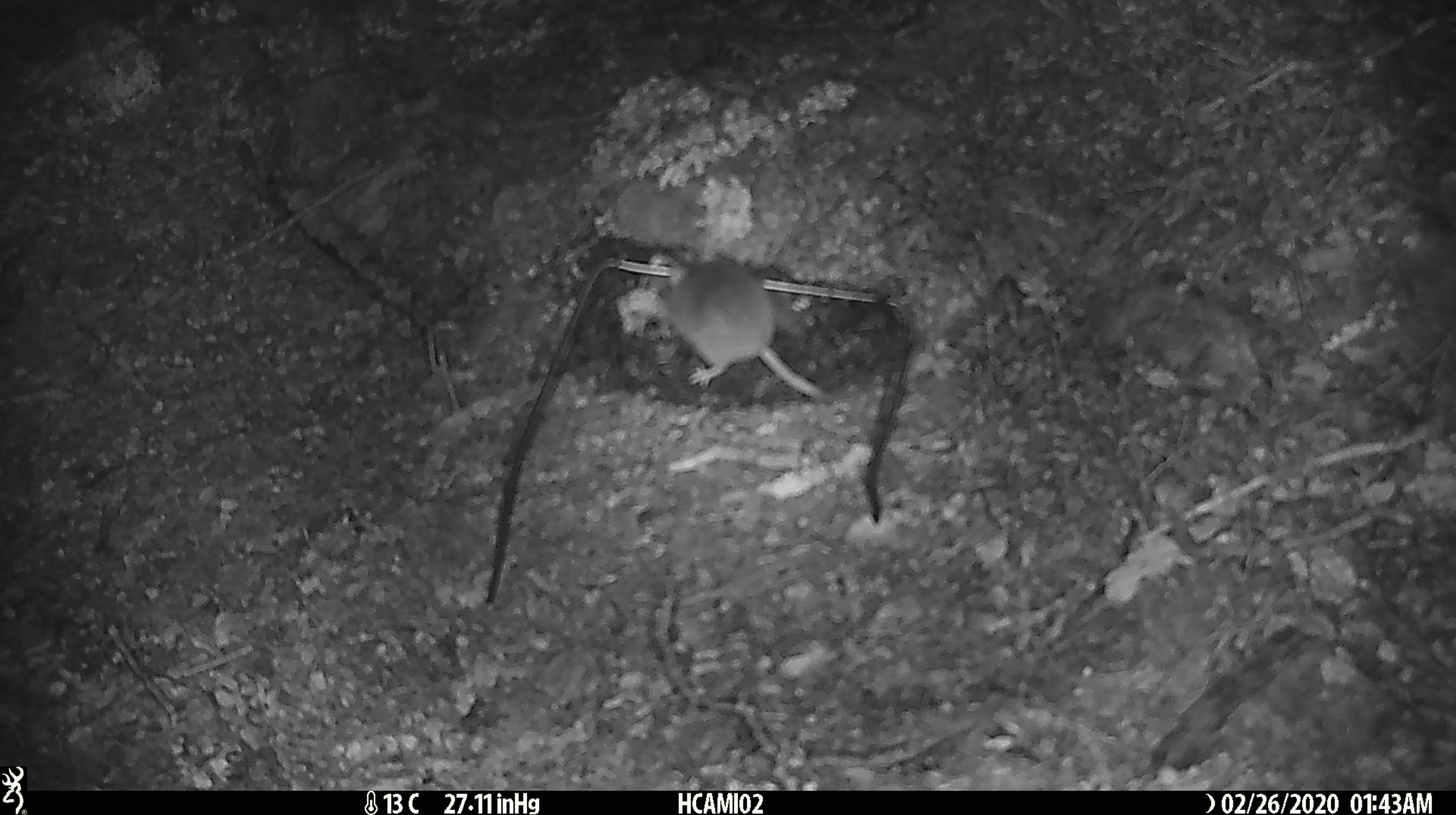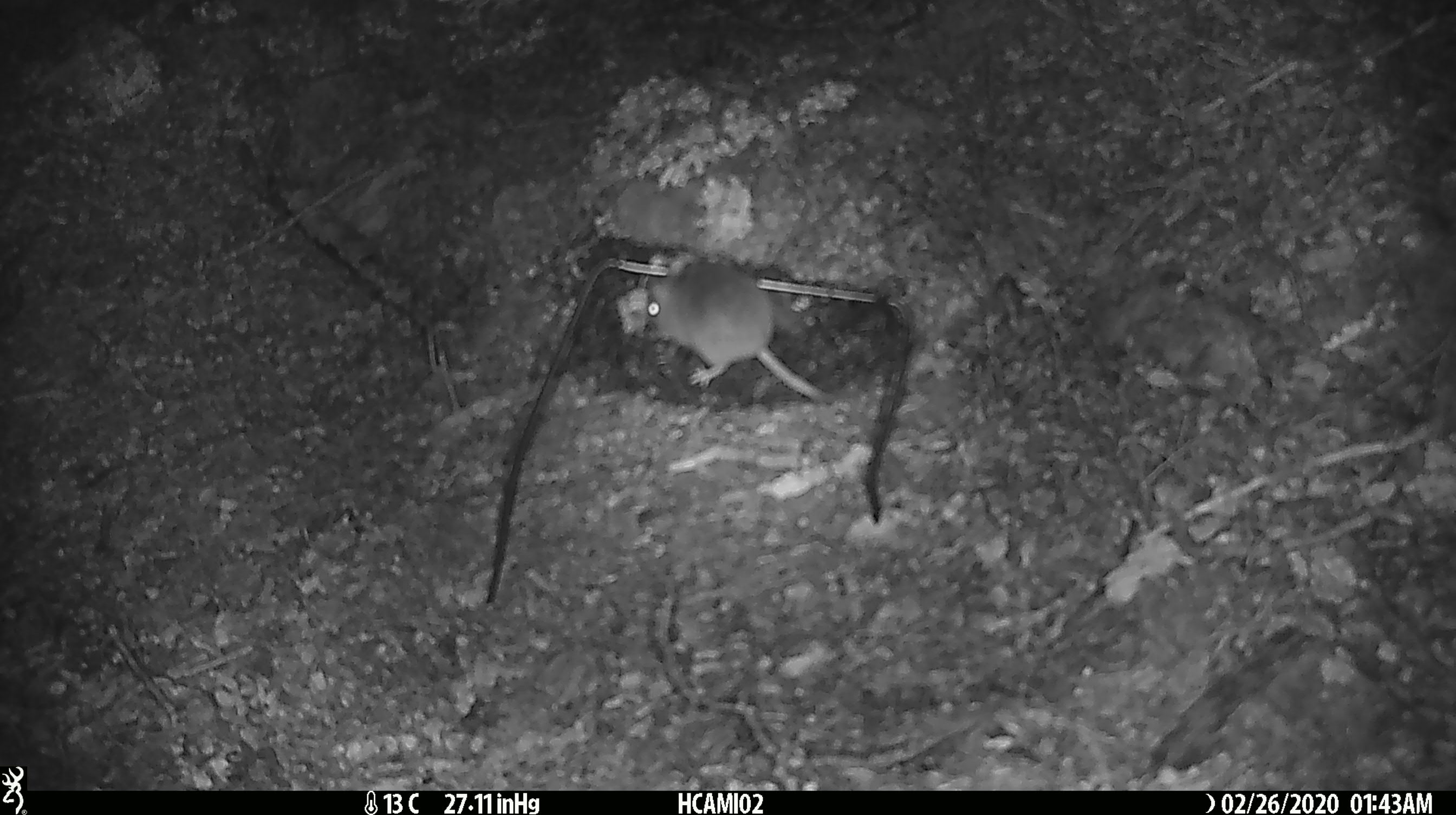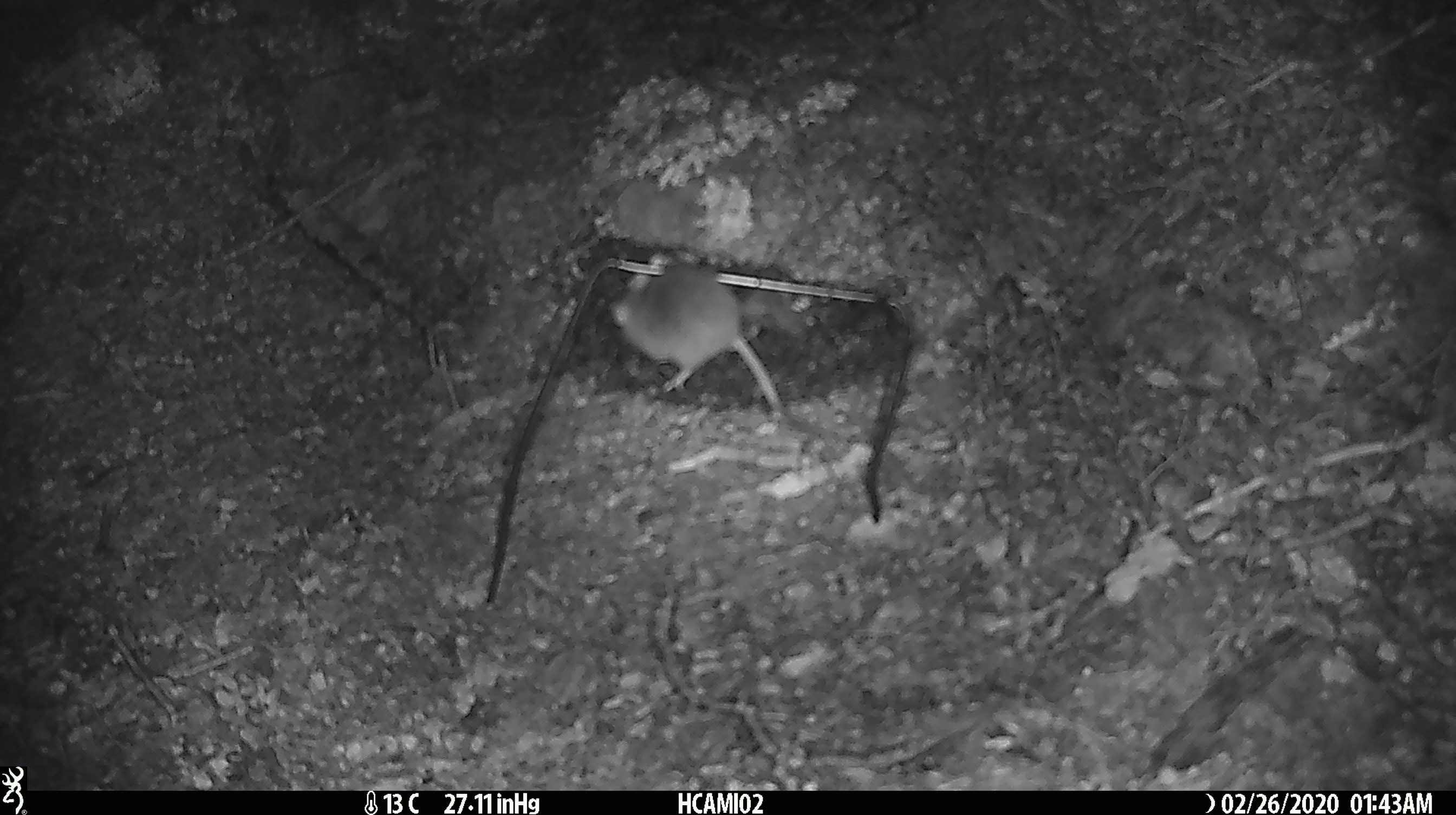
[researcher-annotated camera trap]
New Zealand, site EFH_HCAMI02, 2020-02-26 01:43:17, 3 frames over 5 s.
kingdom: Animalia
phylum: Chordata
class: Mammalia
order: Rodentia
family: Muridae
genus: Mus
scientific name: Mus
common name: mouse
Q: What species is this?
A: Mouse (Mus).